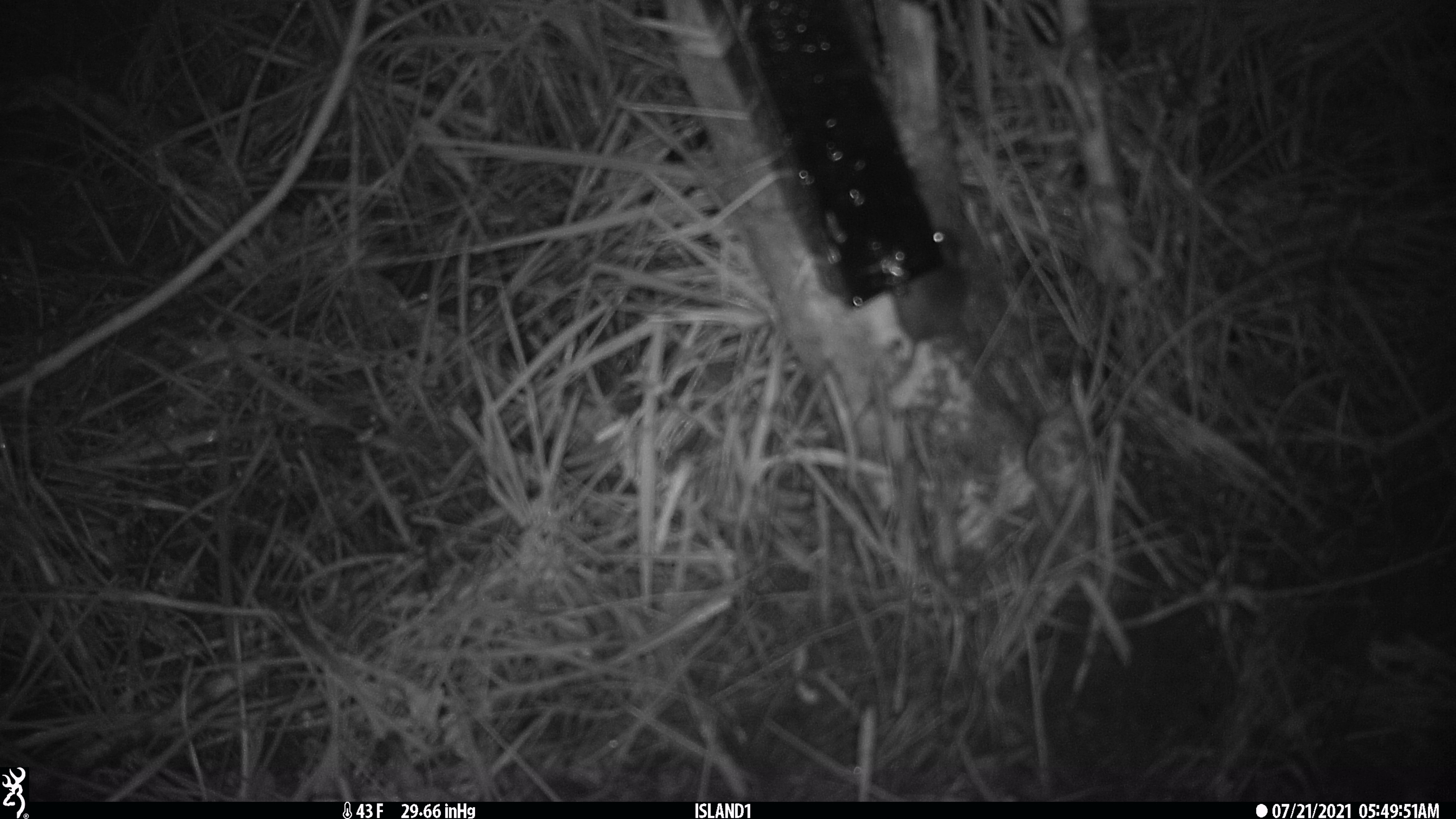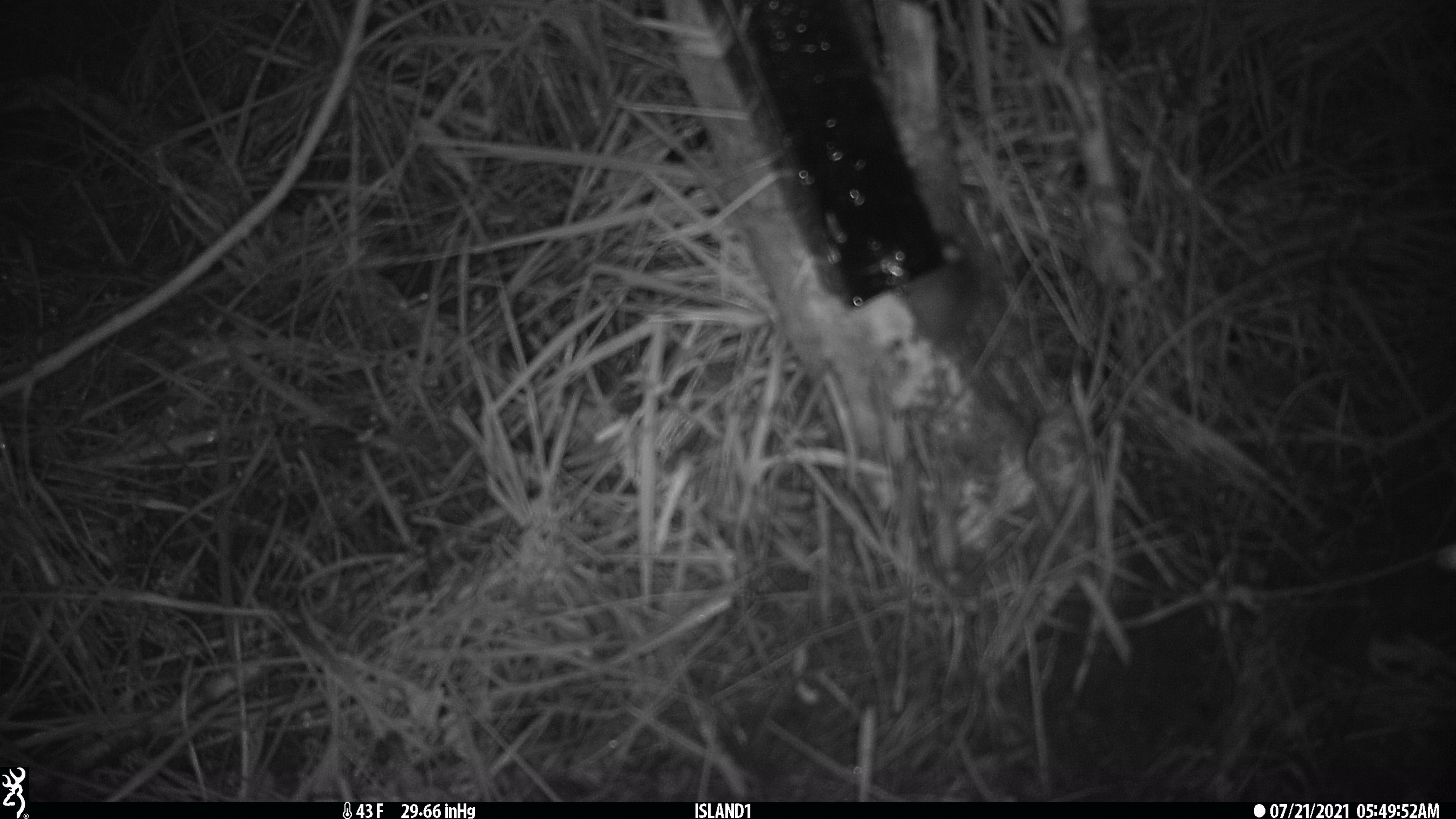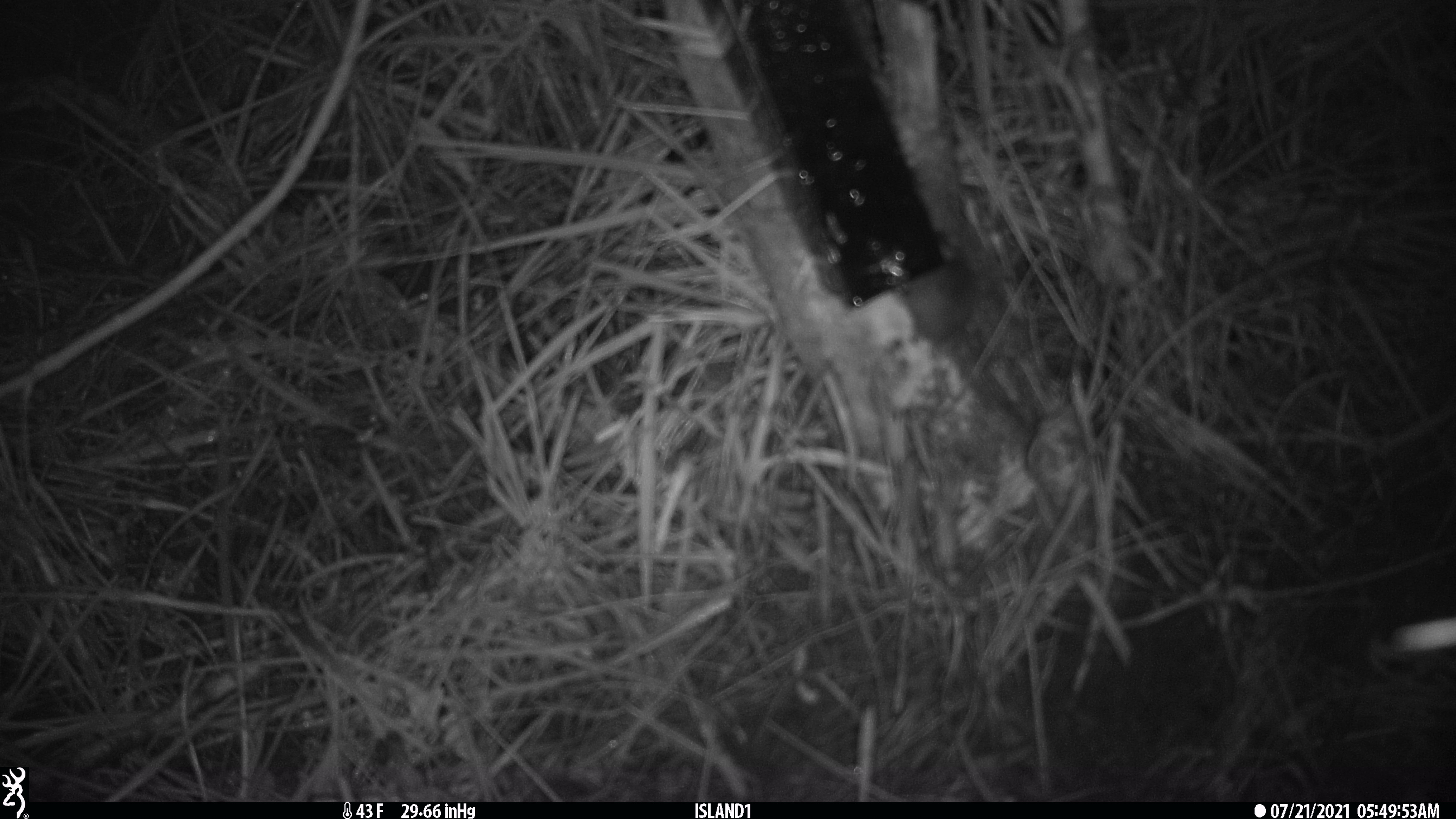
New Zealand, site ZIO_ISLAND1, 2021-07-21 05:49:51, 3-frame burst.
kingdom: Animalia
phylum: Chordata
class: Mammalia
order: Rodentia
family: Muridae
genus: Mus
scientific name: Mus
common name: mouse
Mouse (Mus).